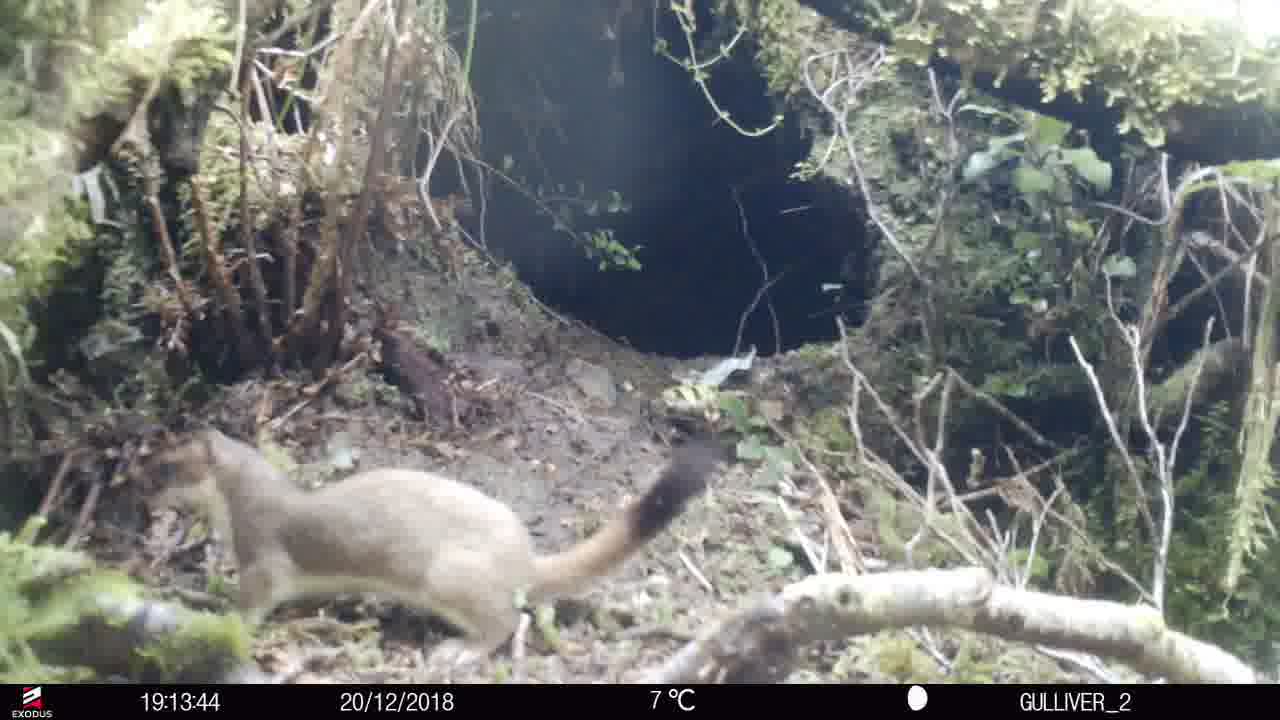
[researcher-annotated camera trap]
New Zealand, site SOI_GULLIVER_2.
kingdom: Animalia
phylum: Chordata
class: Mammalia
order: Carnivora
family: Mustelidae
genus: Mustela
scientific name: Mustela erminea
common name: stoat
Stoat (Mustela erminea).